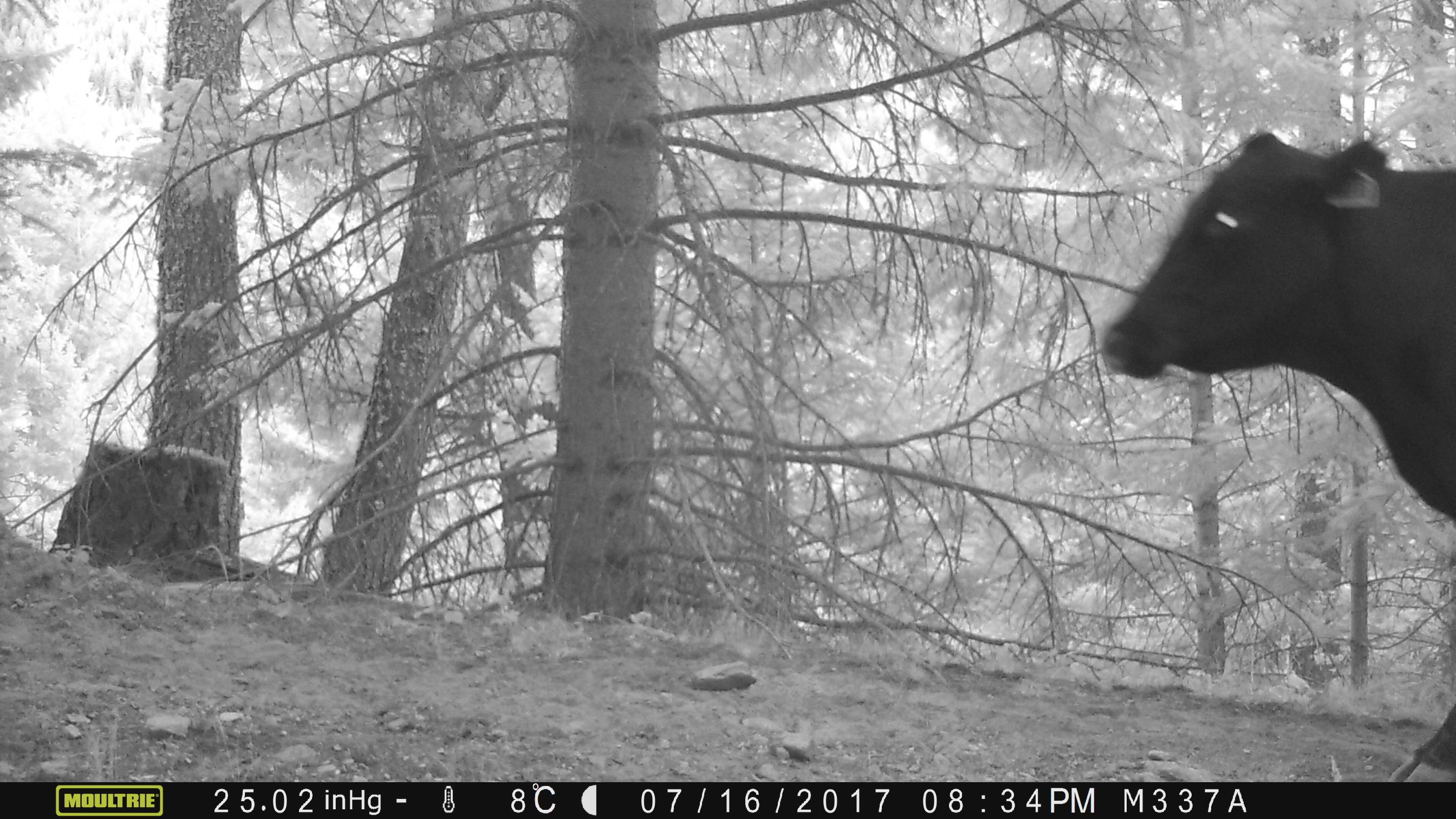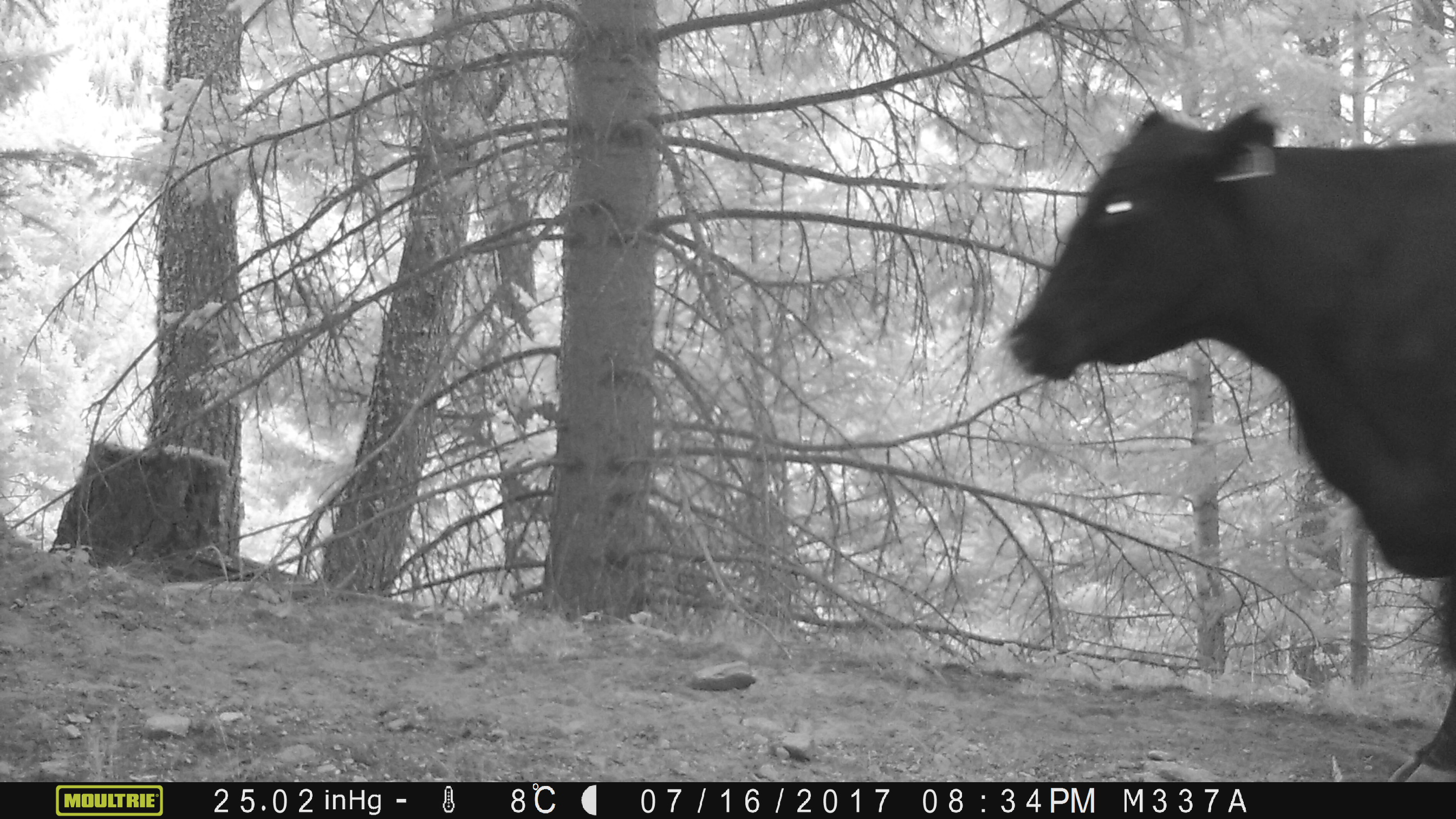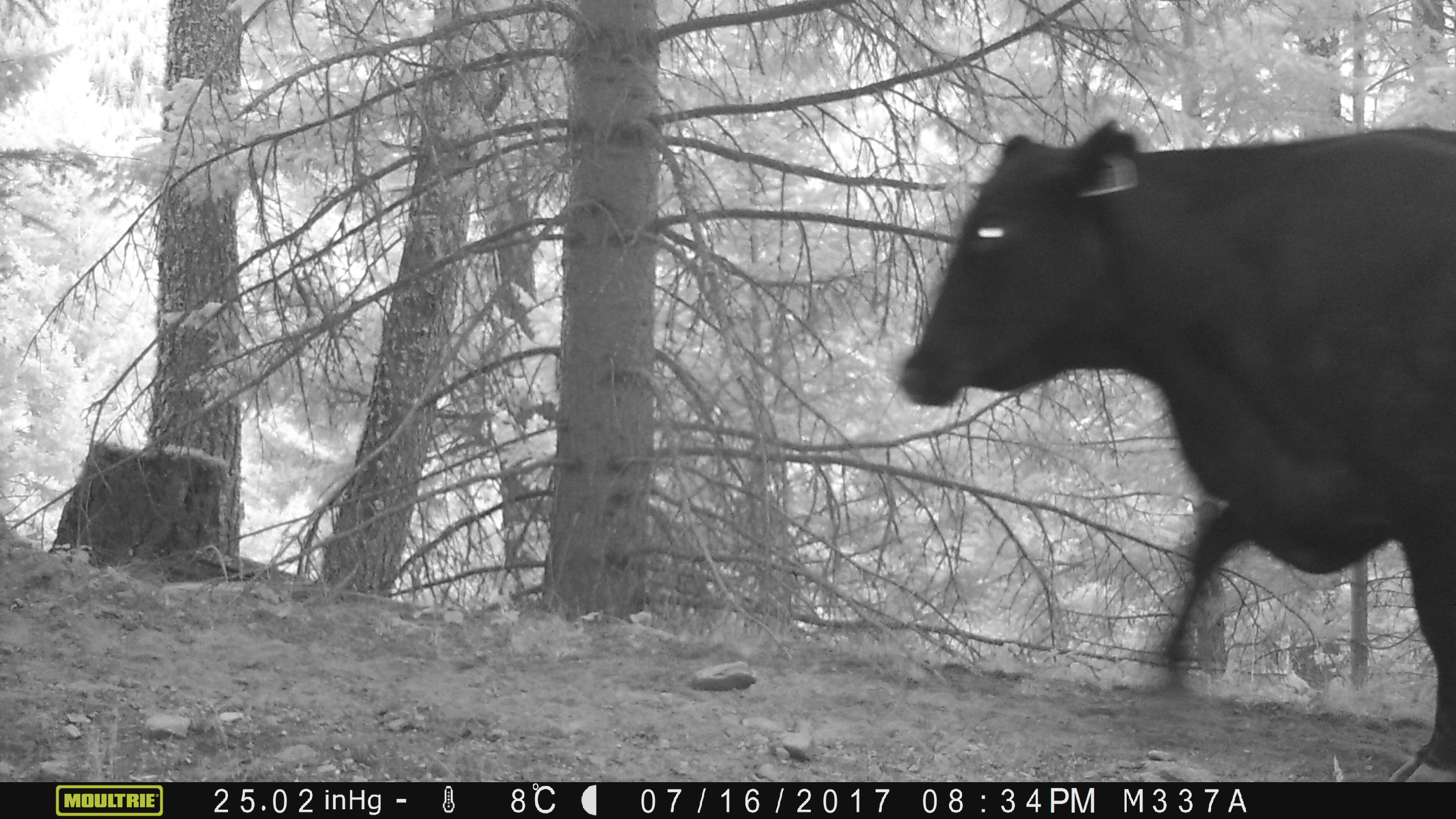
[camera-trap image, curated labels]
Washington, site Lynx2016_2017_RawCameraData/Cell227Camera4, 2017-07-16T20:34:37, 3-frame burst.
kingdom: Animalia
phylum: Chordata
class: Mammalia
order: Artiodactyla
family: Bovidae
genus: Bos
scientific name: Bos taurus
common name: domestic cattle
Domestic cattle (Bos taurus). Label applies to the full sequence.